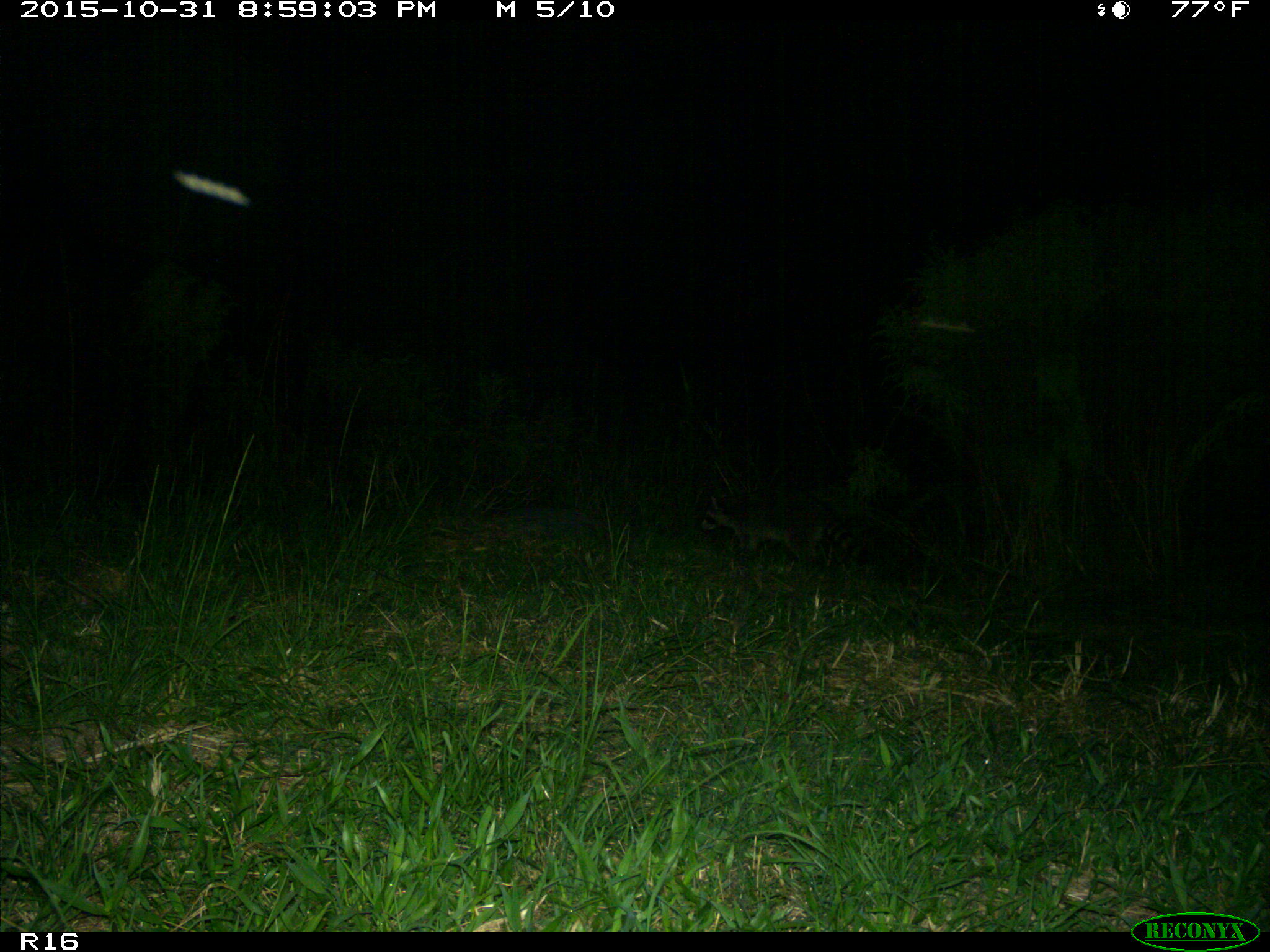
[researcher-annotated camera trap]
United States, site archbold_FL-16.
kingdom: Animalia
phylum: Chordata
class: Mammalia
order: Carnivora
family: Procyonidae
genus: Procyon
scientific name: Procyon lotor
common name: common raccoon